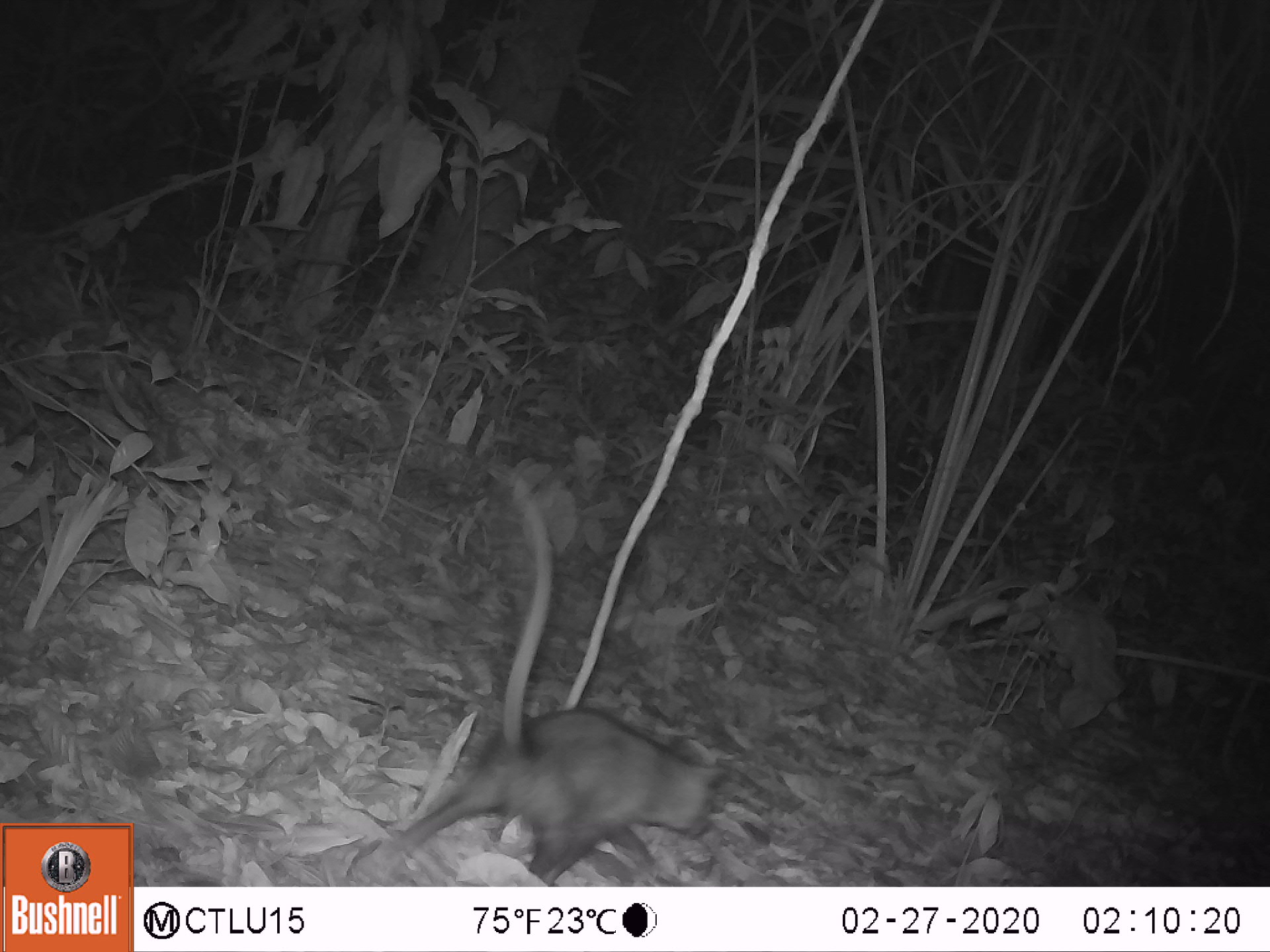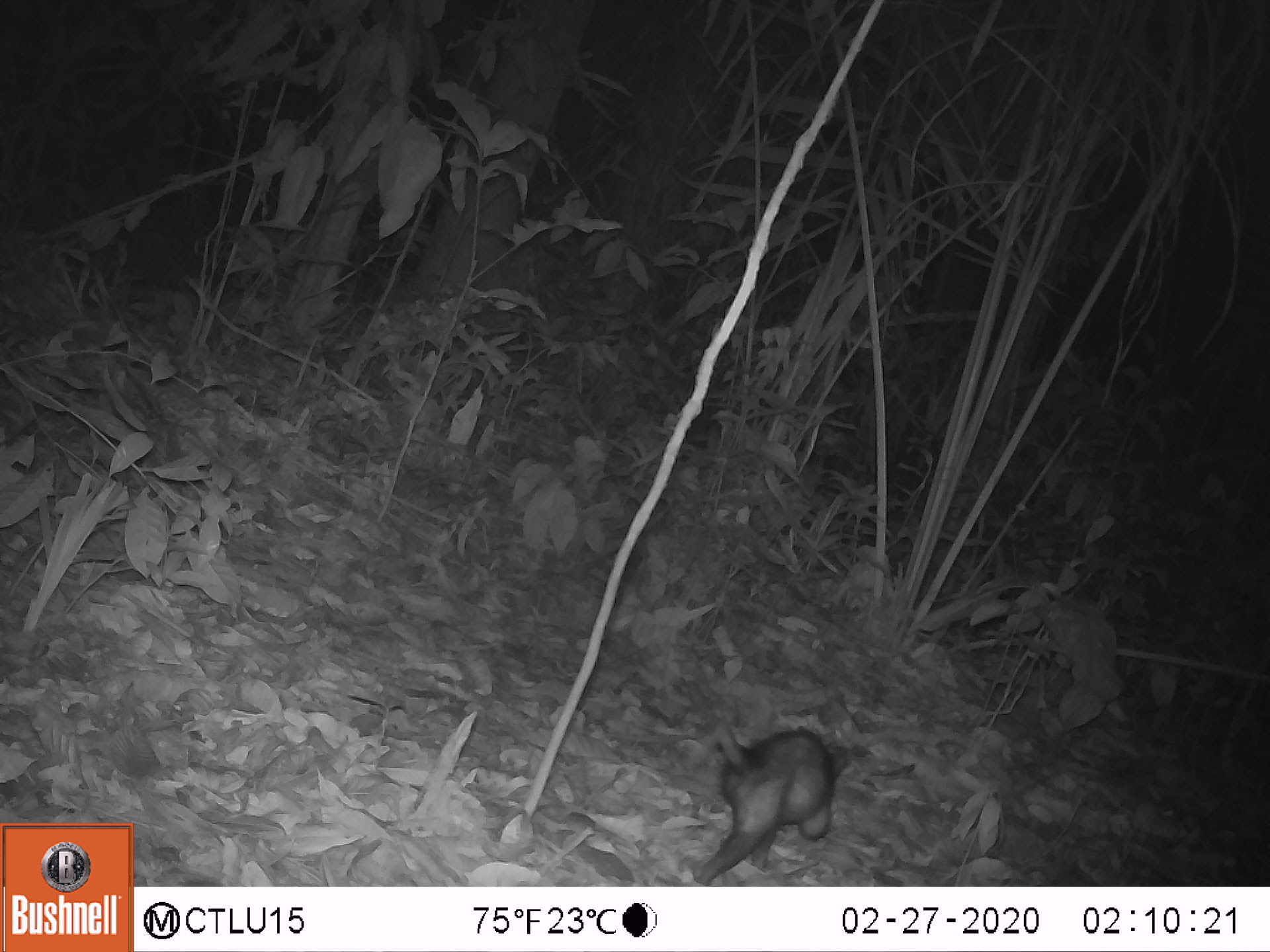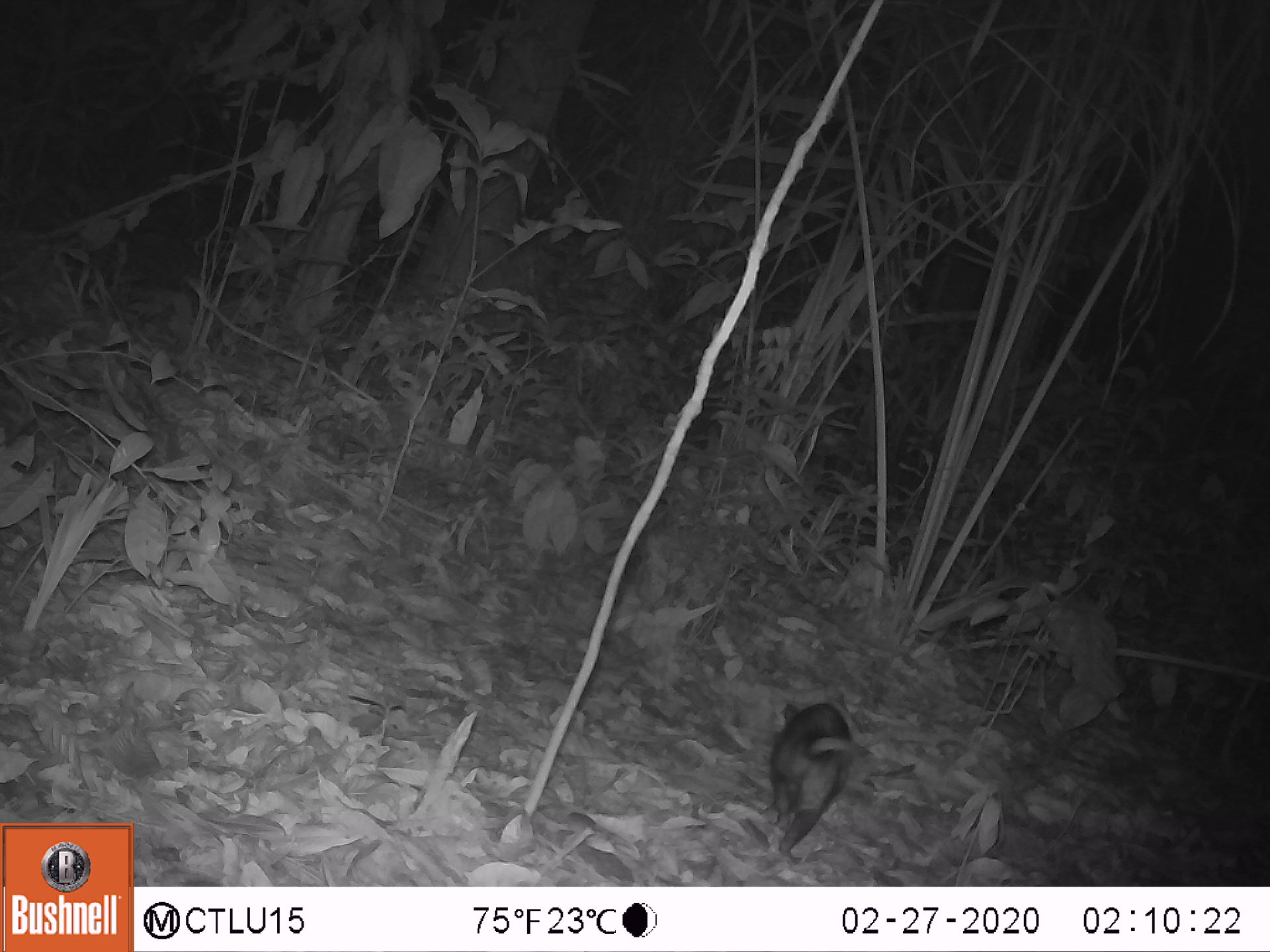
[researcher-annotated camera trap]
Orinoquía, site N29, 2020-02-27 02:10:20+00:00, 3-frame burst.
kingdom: Animalia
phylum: Chordata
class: Mammalia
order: Didelphimorphia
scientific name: Didelphimorphia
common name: possum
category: unknown possum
Unknown possum (possum) (Didelphimorphia).